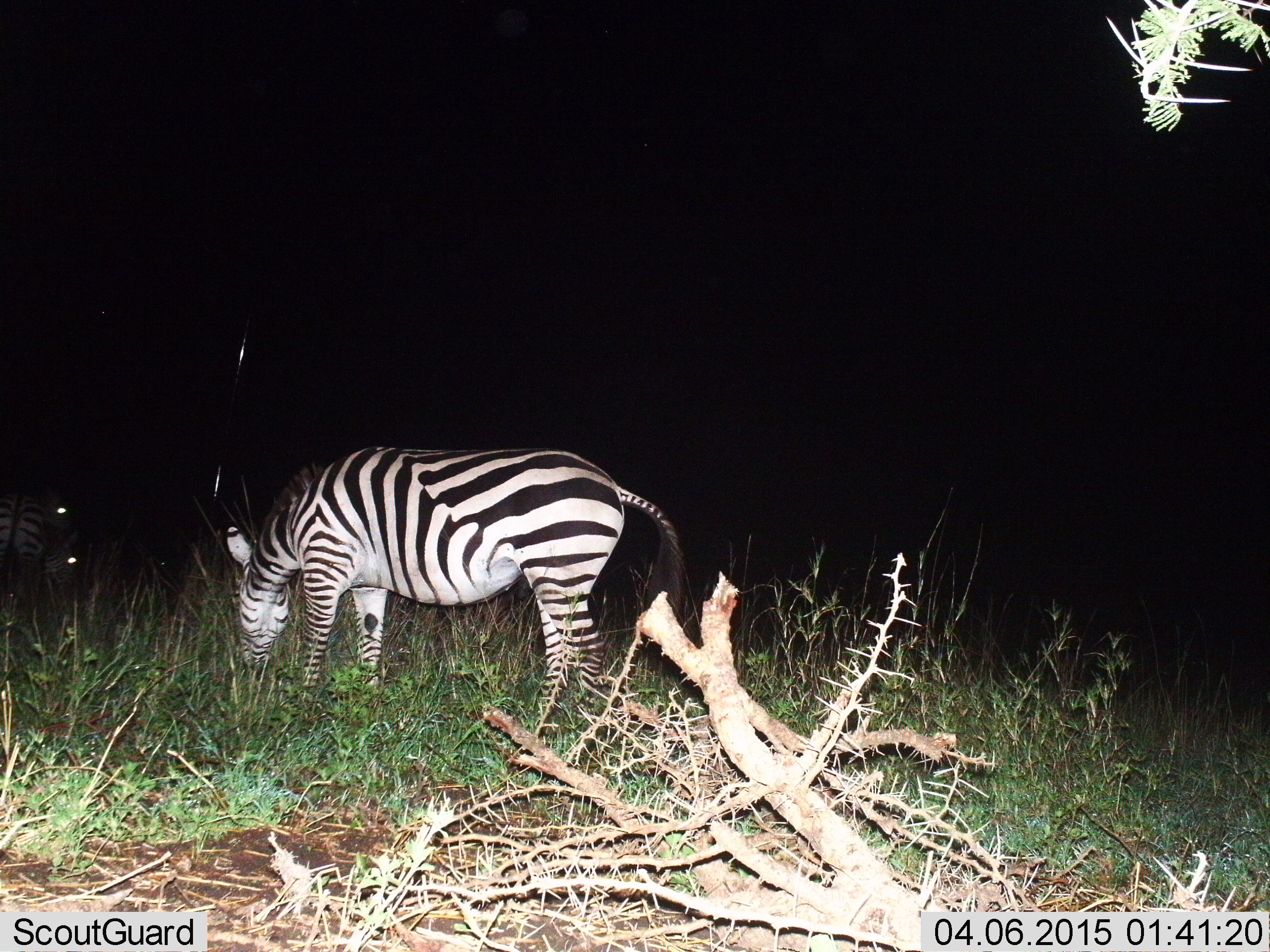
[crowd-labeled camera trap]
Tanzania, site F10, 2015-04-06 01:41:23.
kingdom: Animalia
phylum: Chordata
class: Mammalia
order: Perissodactyla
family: Equidae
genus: Equus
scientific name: Equus quagga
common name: plains zebra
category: zebra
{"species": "zebra (plains zebra) (Equus quagga)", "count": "3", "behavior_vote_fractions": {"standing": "40%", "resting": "10%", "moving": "10%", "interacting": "0%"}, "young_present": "0%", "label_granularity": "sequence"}